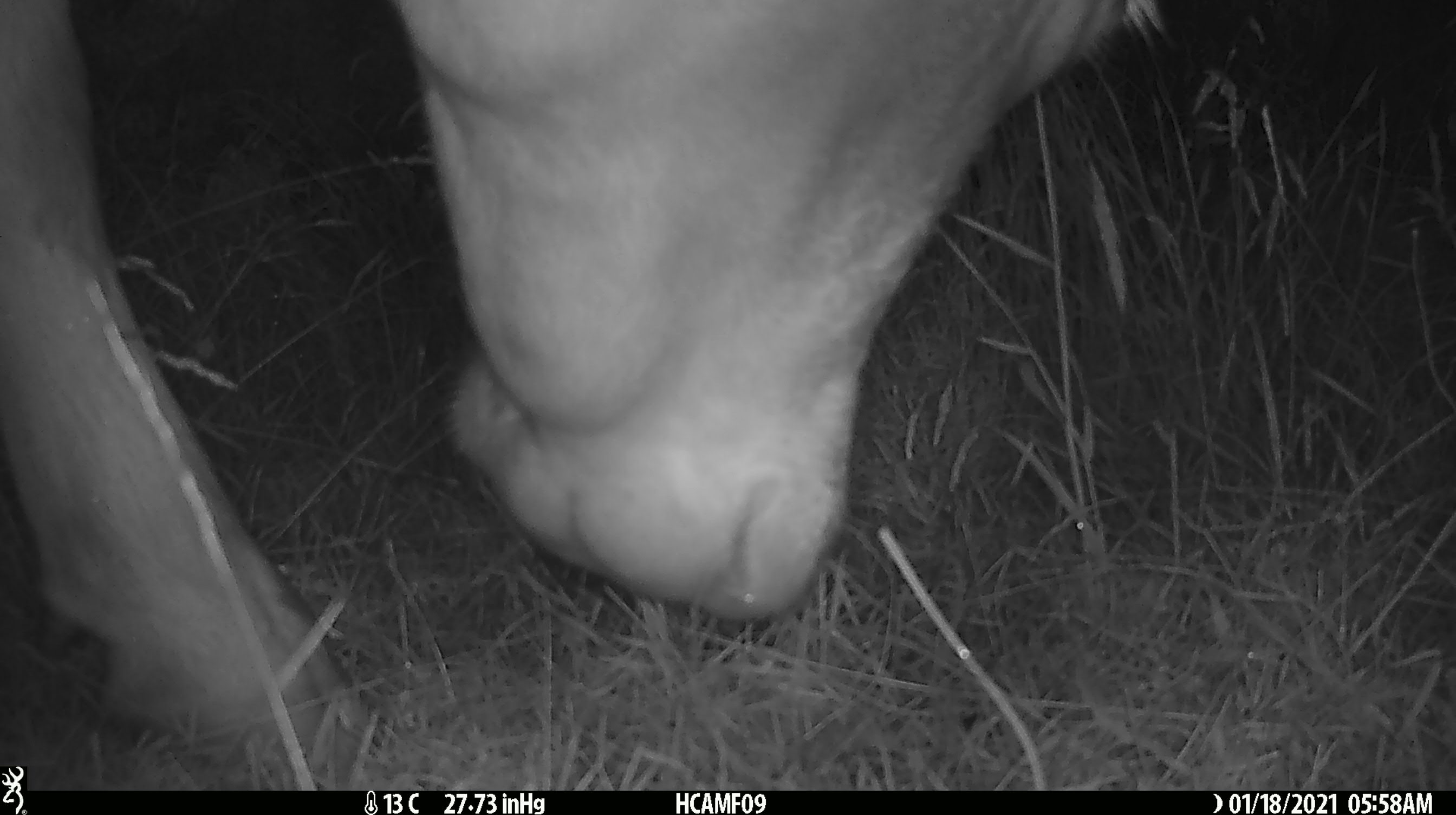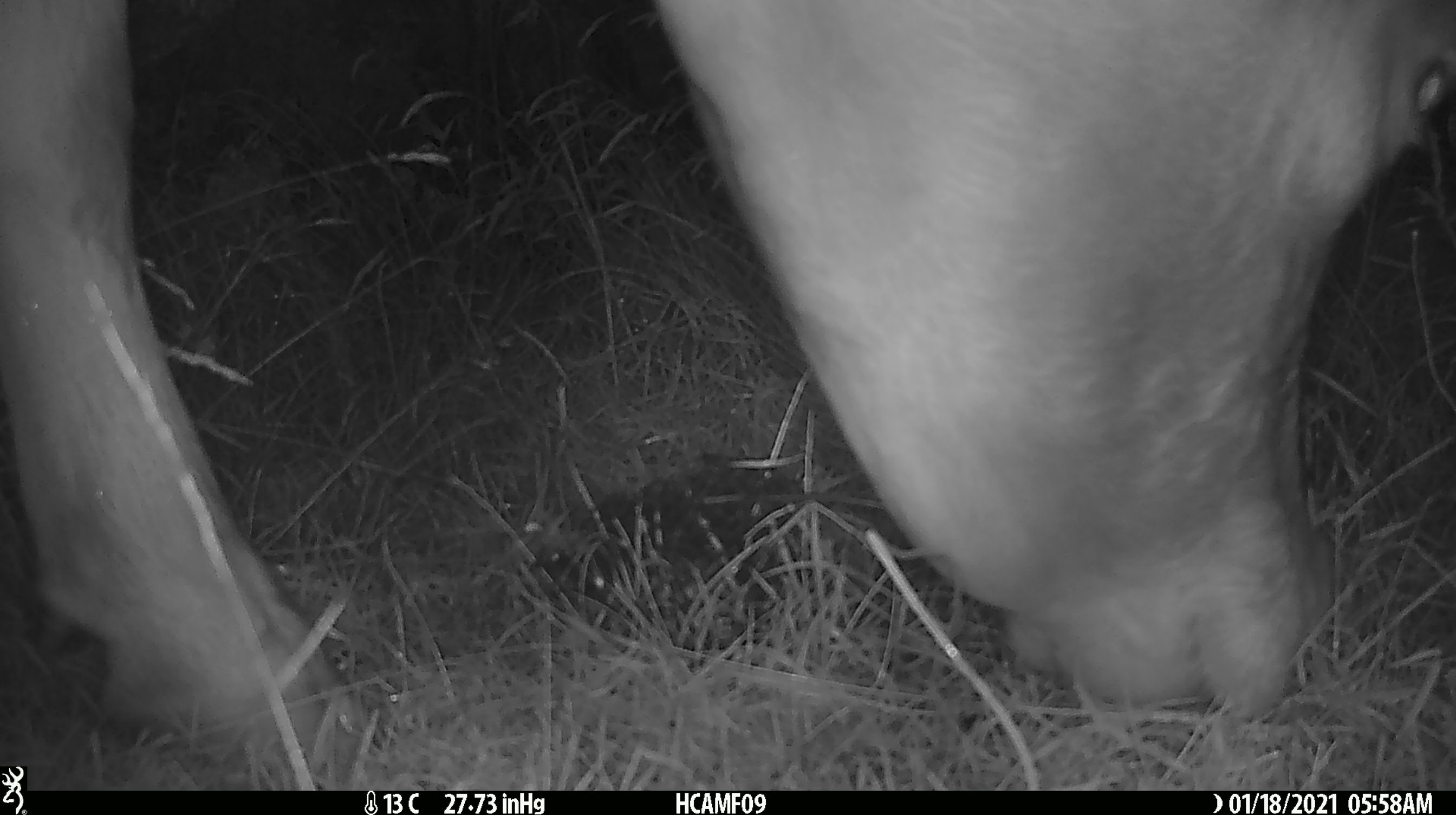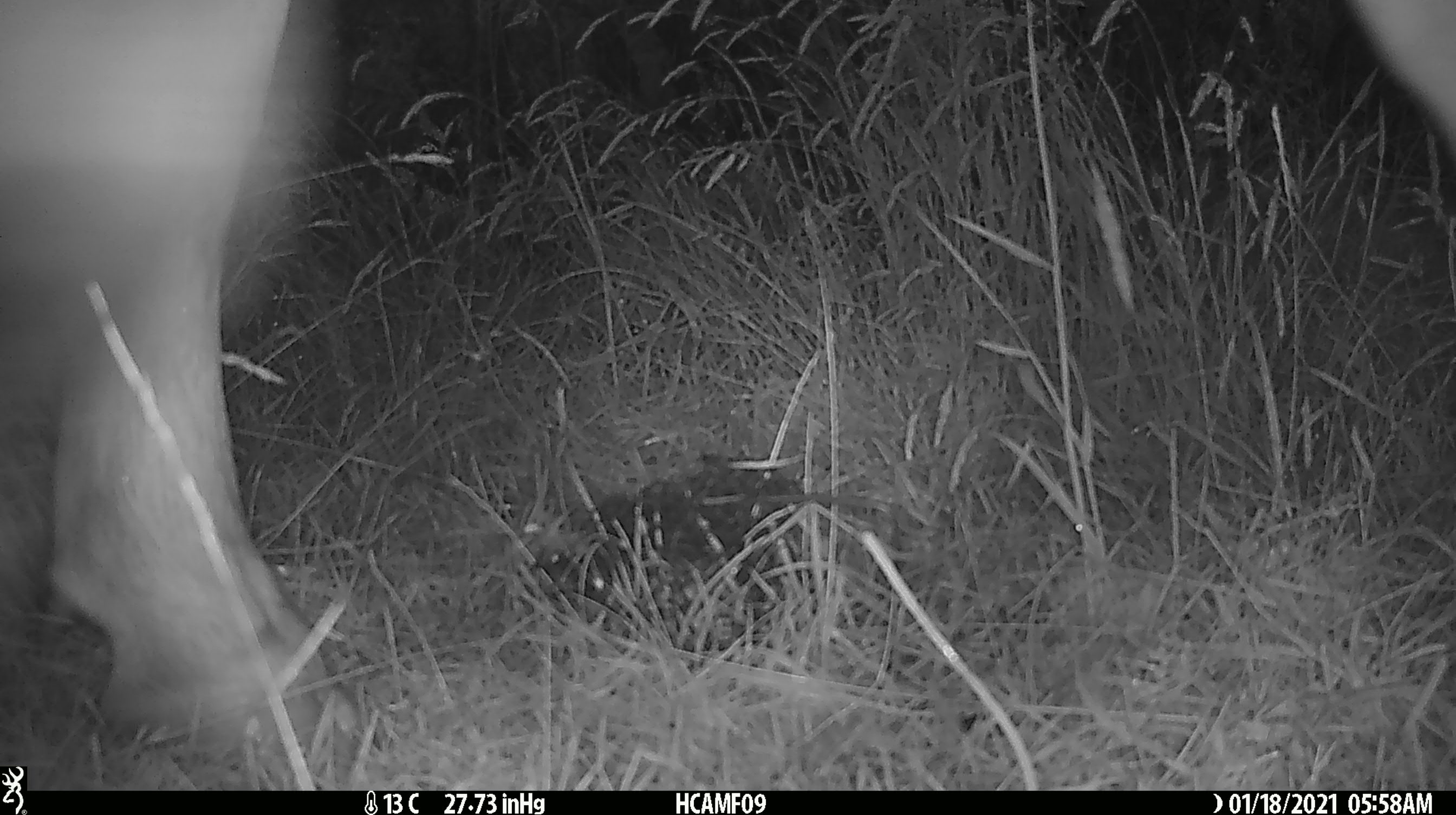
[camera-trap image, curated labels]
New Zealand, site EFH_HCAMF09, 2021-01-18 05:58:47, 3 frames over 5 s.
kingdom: Animalia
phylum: Chordata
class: Mammalia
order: Artiodactyla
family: Bovidae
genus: Bos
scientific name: Bos taurus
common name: domestic cow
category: cow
Cow (domestic cow) (Bos taurus).